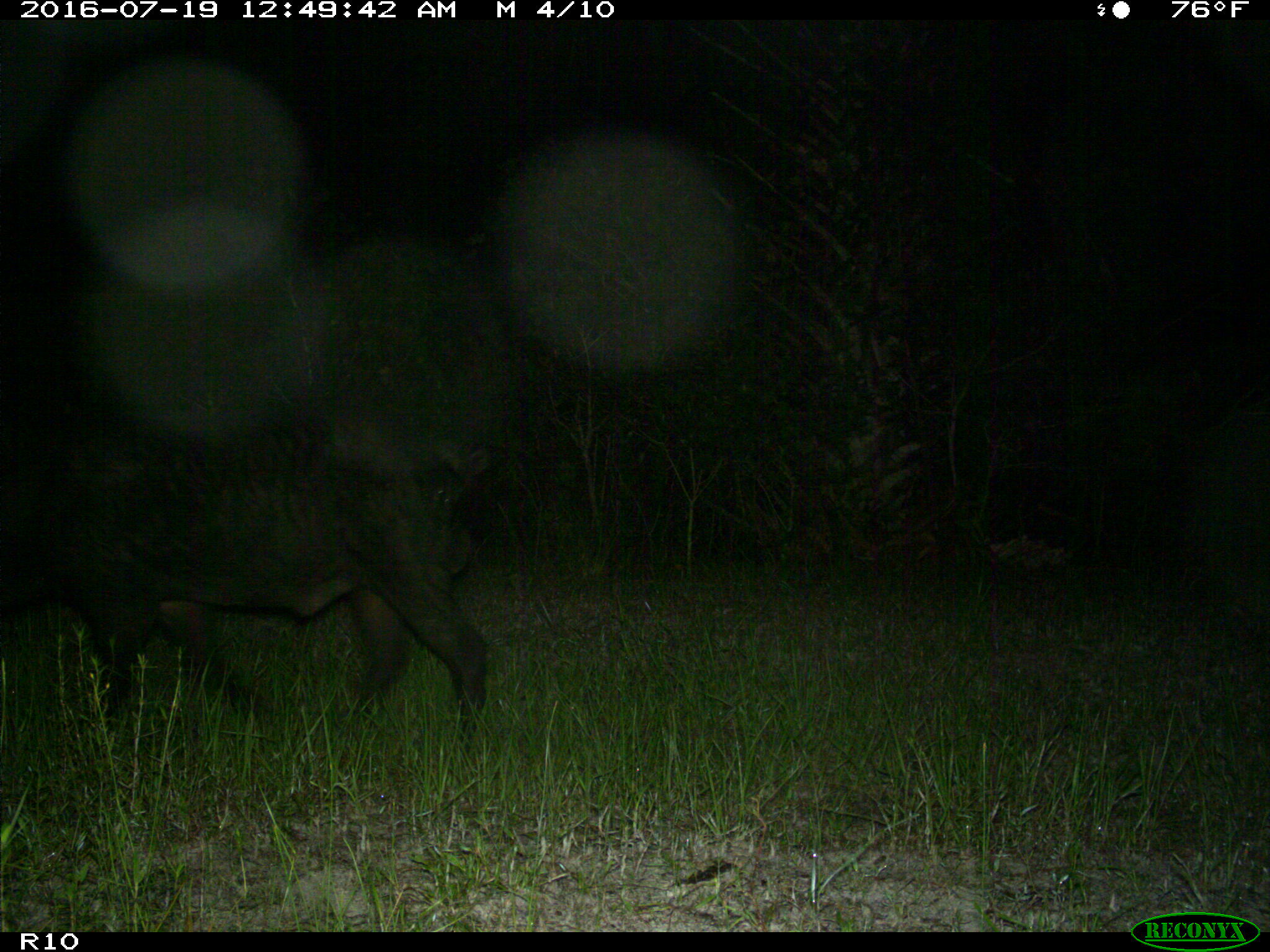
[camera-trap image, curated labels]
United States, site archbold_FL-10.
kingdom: Animalia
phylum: Chordata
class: Mammalia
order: Artiodactyla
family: Suidae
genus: Sus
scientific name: Sus scrofa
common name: wild boar